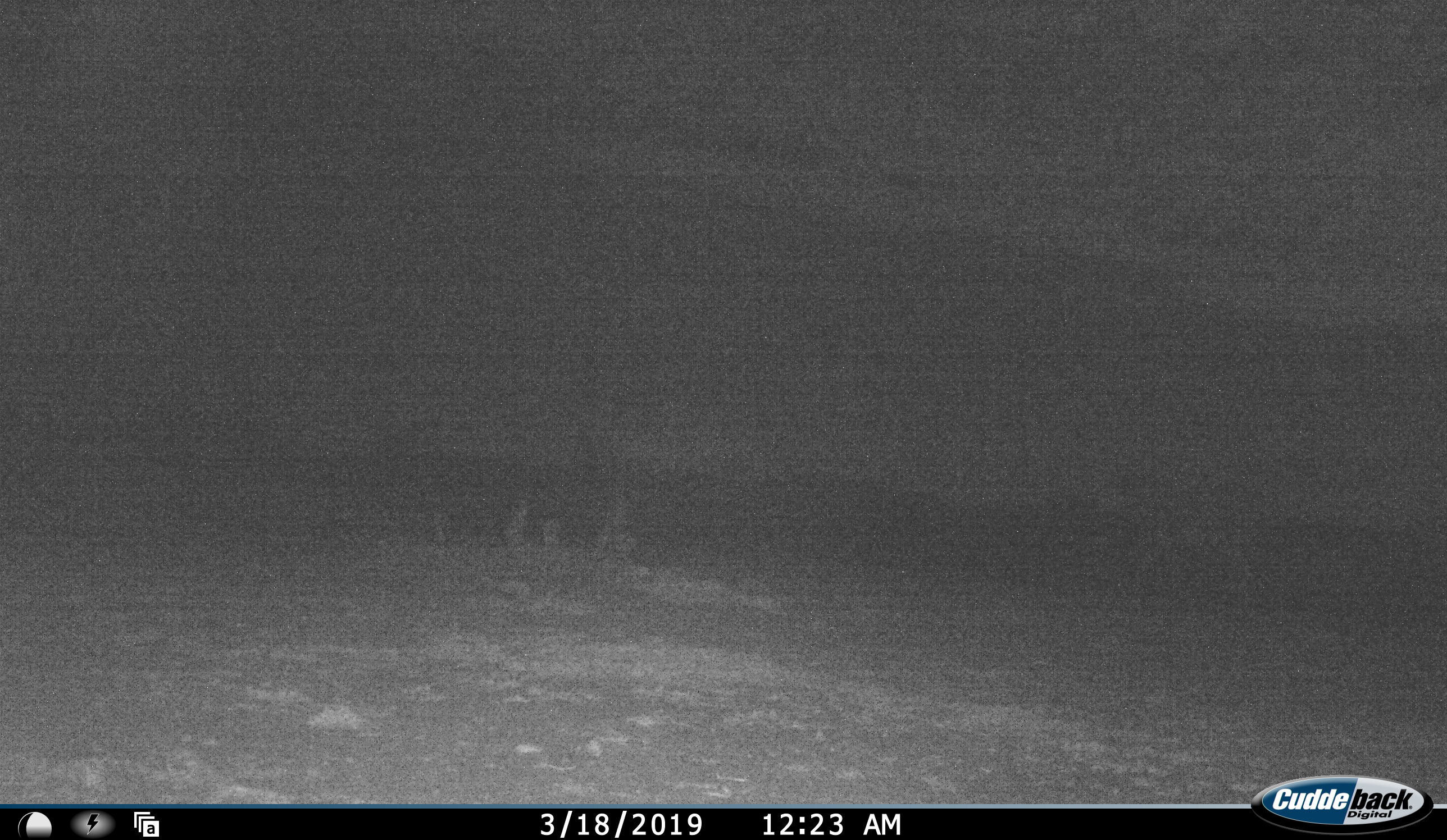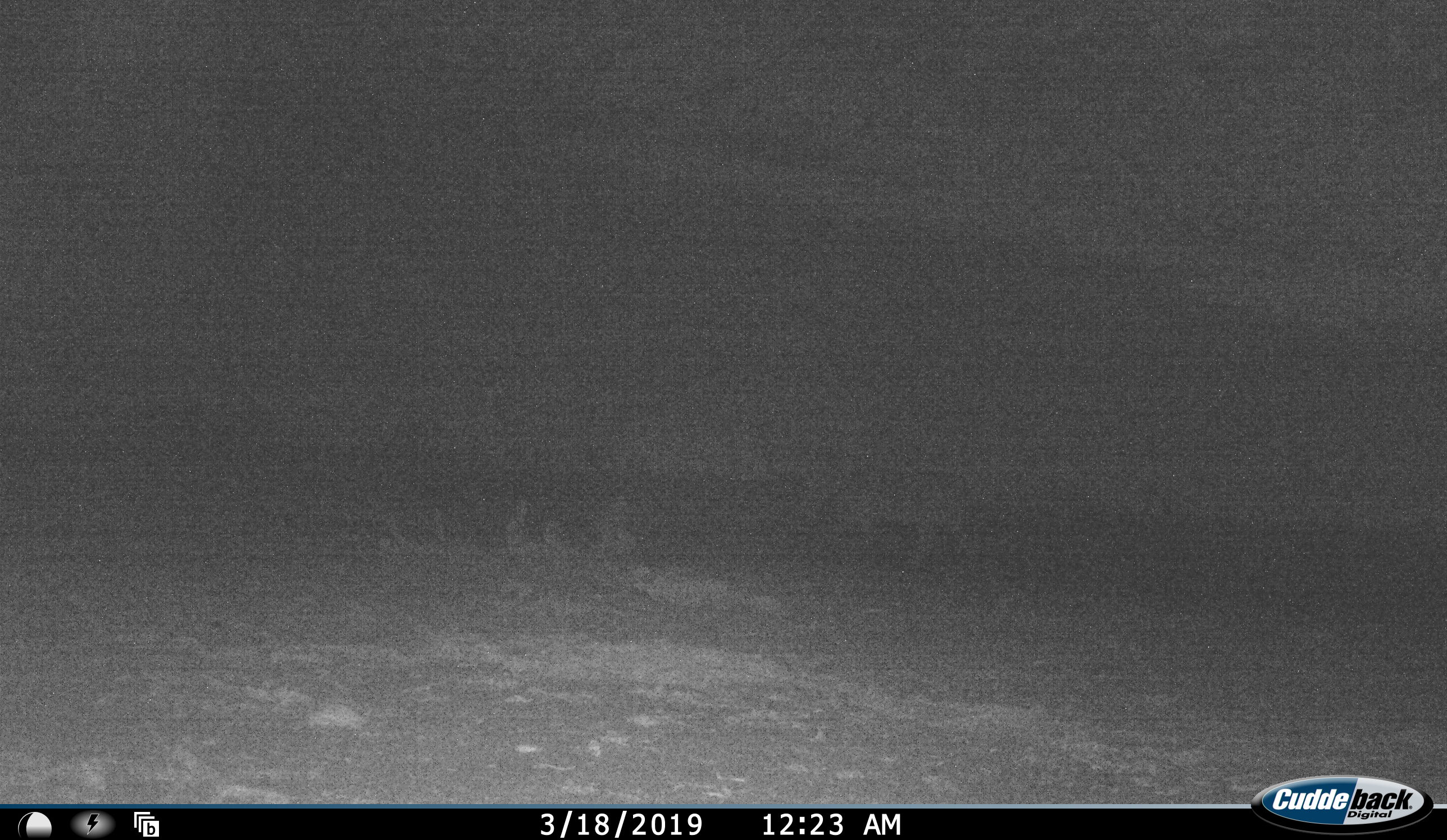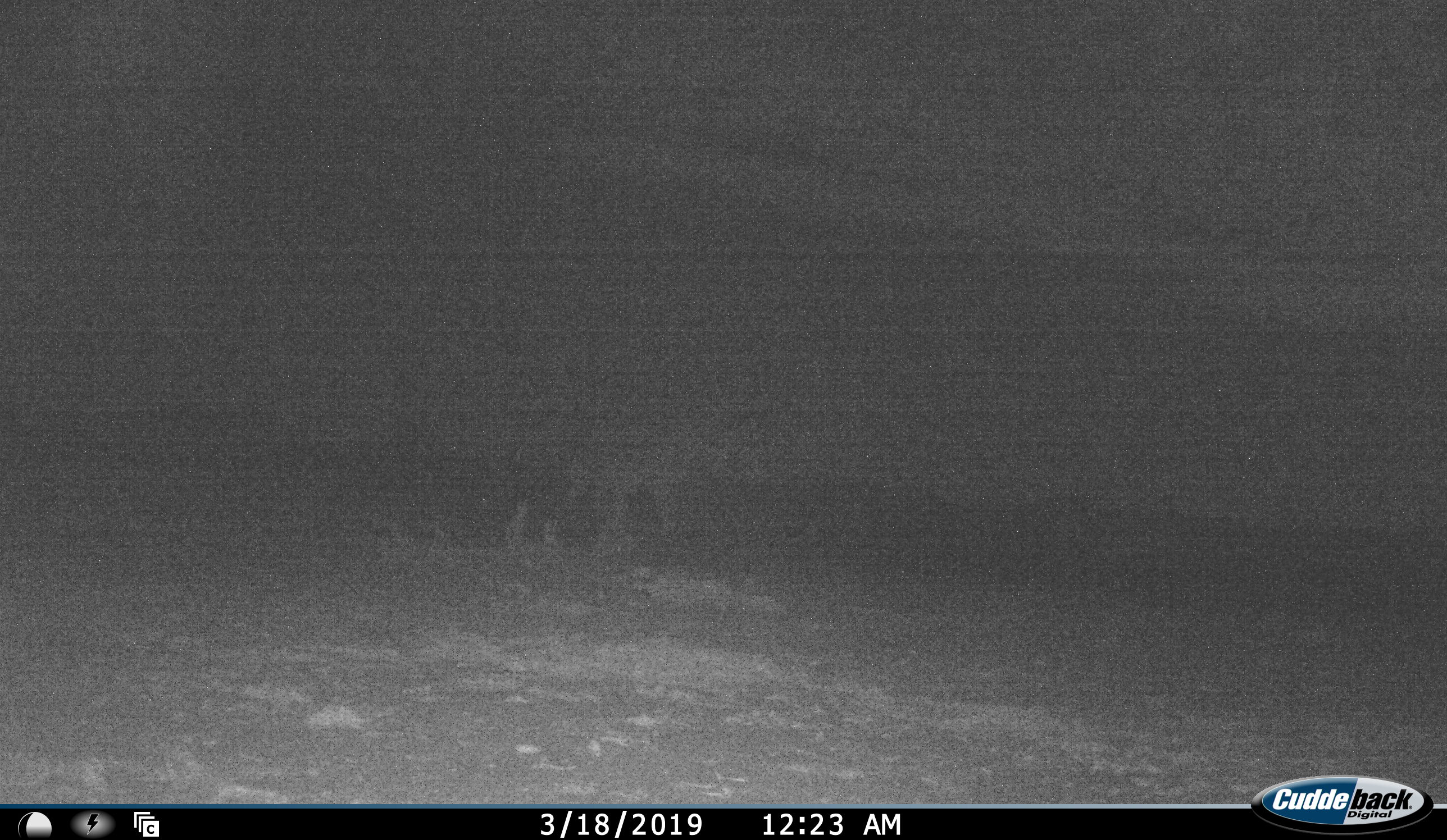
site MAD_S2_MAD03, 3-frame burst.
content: unidentified animal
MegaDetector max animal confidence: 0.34